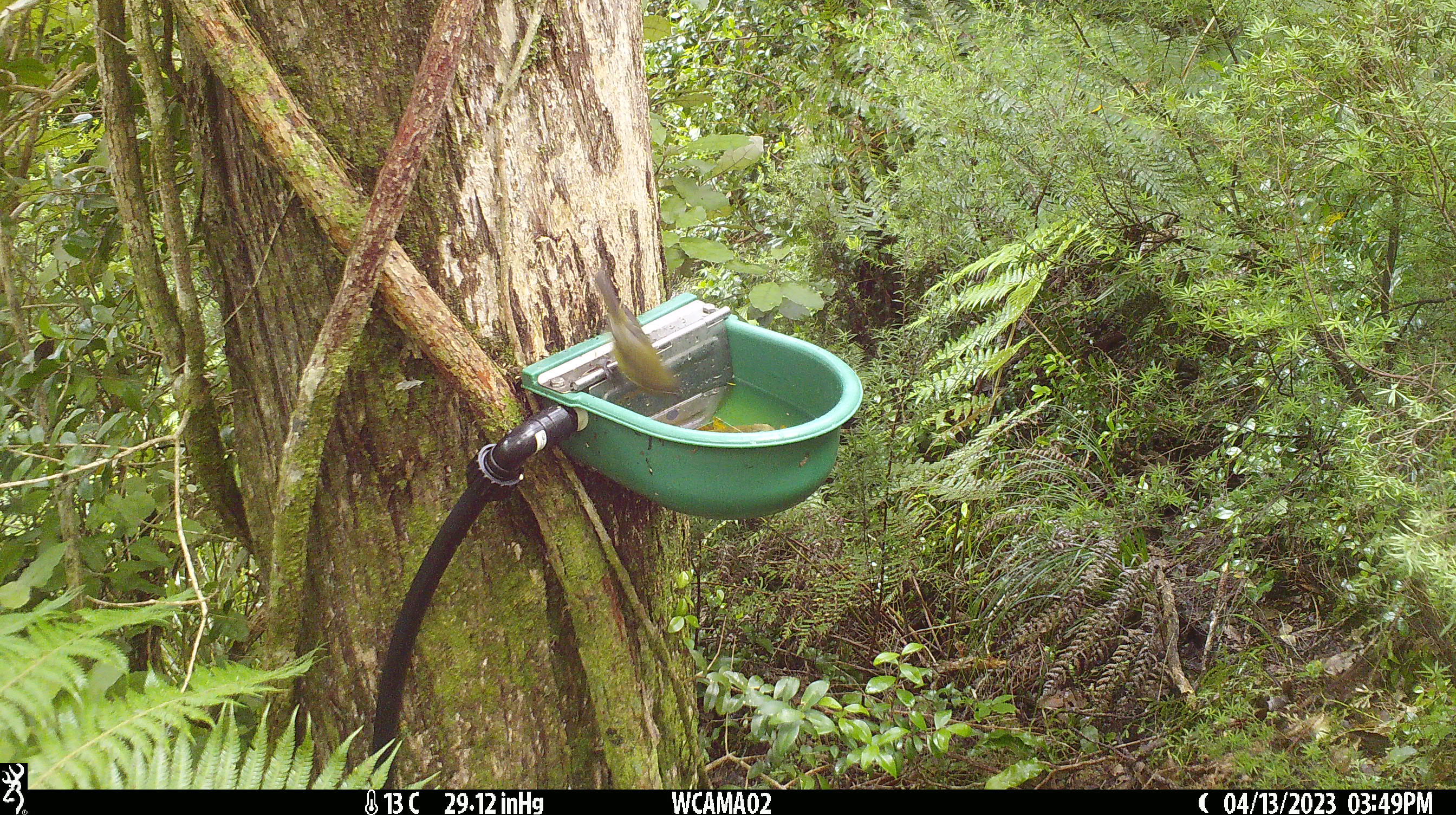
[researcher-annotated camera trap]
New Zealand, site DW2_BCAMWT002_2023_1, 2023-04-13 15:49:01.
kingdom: Animalia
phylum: Chordata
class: Aves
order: Passeriformes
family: Meliphagidae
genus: Anthornis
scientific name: Anthornis melanura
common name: new zealand bellbird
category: bellbird